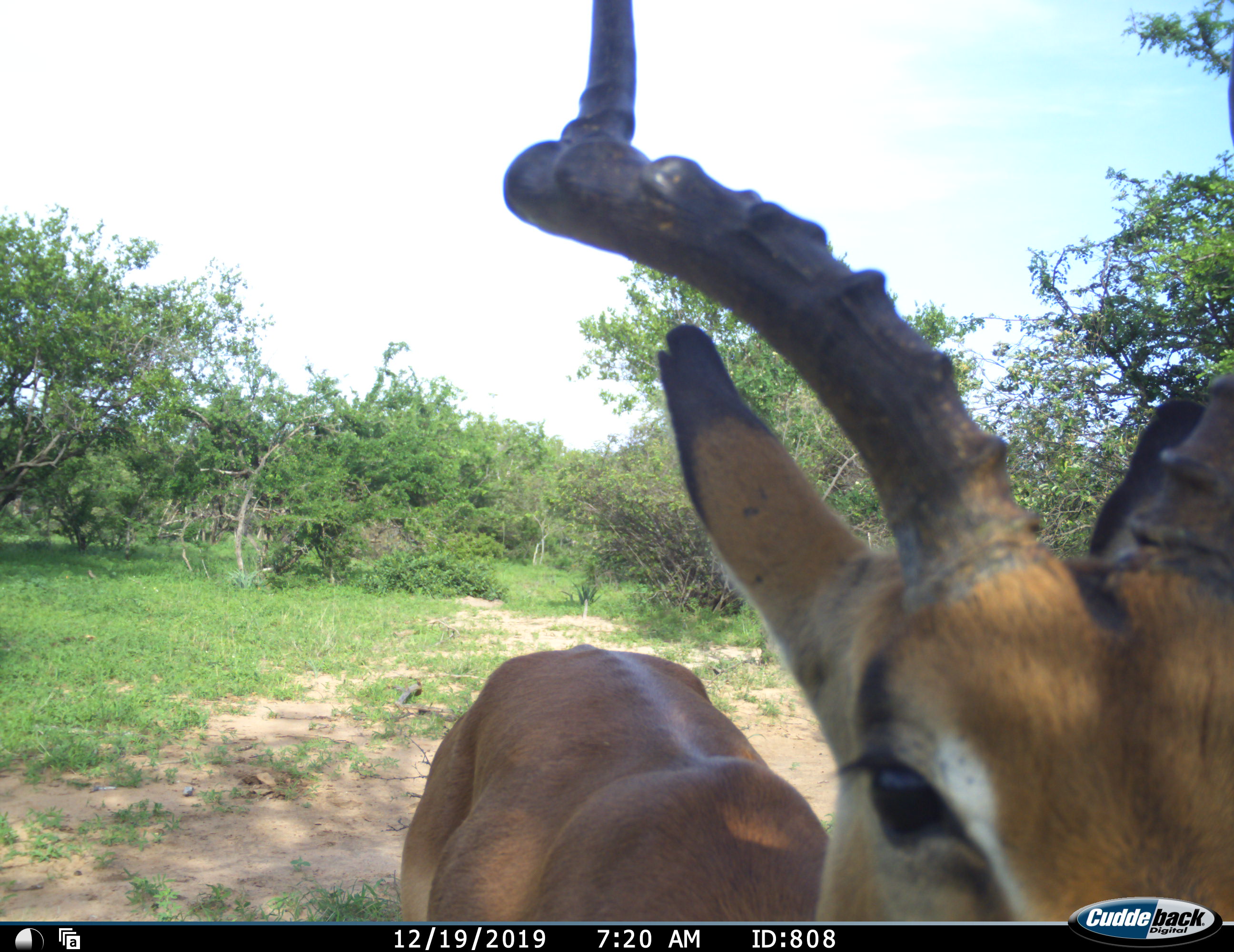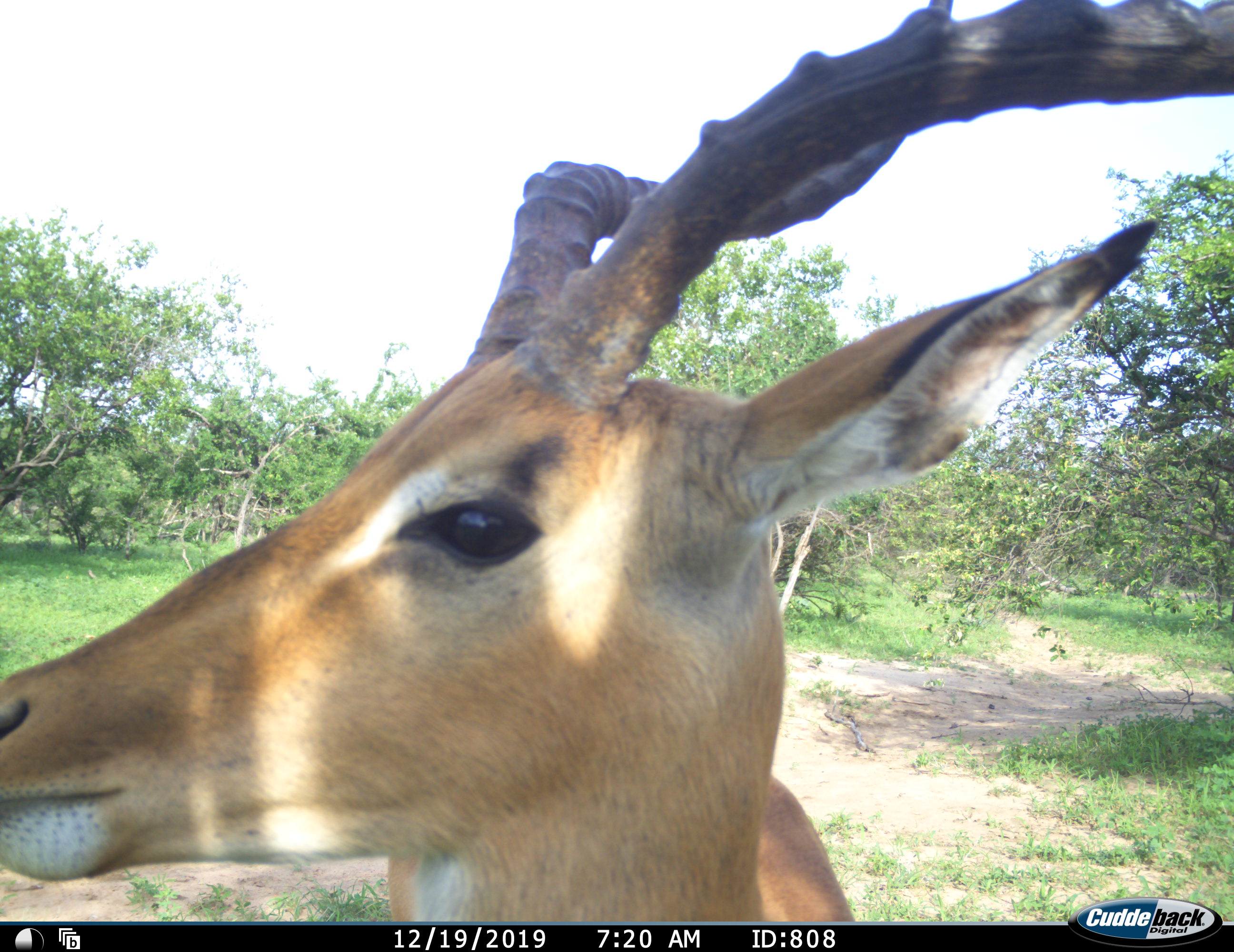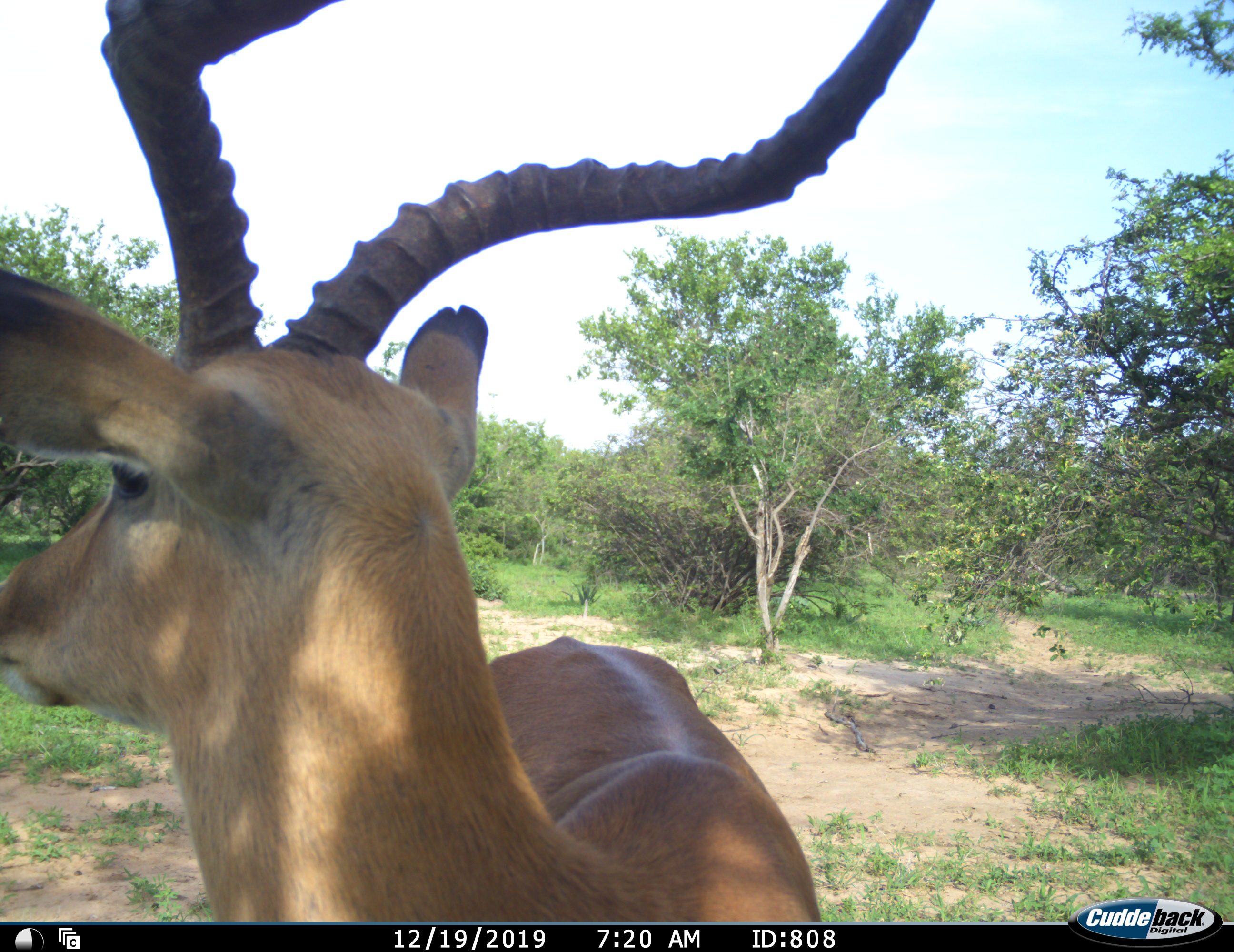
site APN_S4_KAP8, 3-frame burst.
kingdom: Animalia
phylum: Chordata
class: Mammalia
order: Artiodactyla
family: Bovidae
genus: Aepyceros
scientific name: Aepyceros melampus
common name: impala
Impala (Aepyceros melampus), count 1. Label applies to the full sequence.